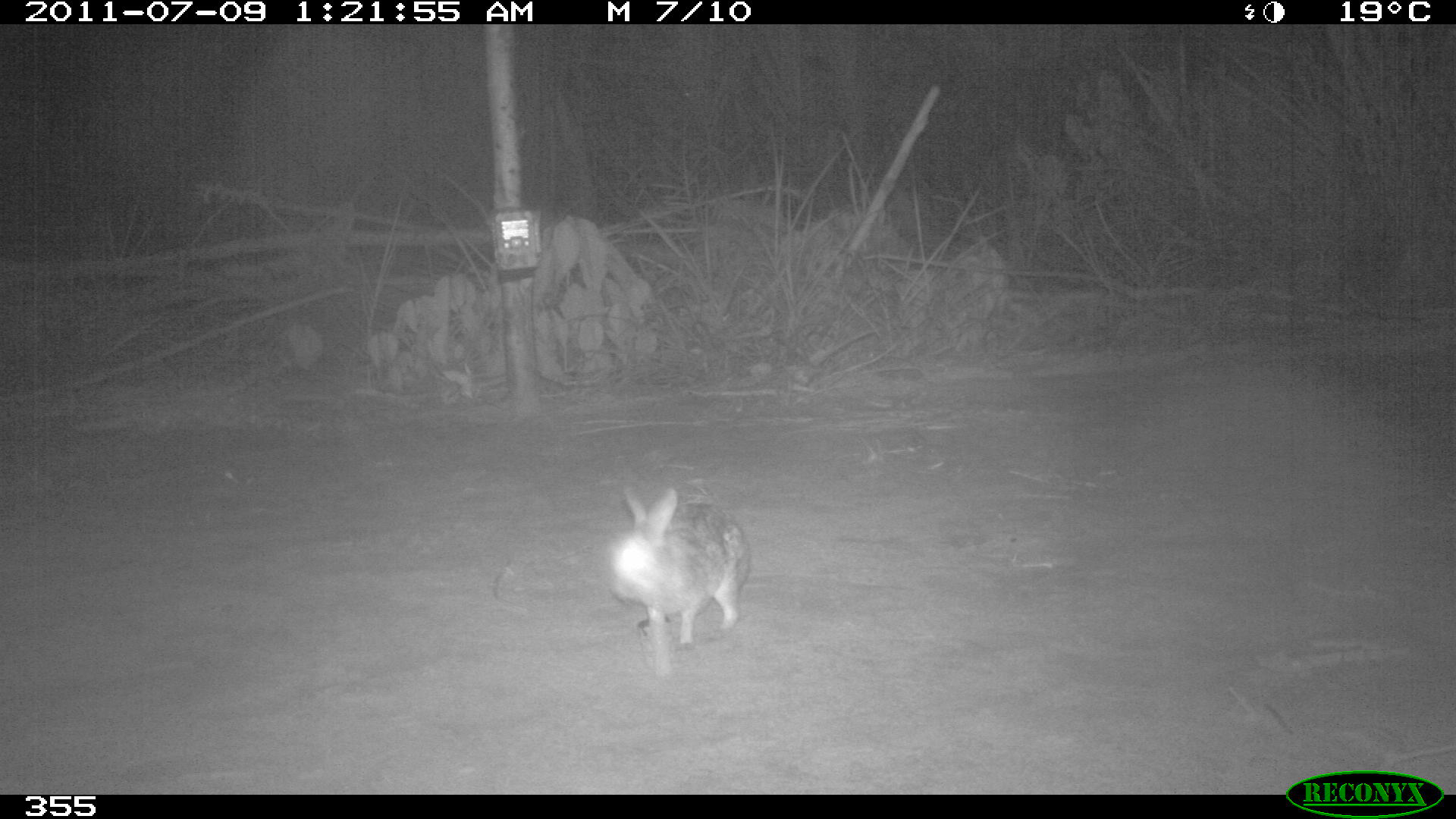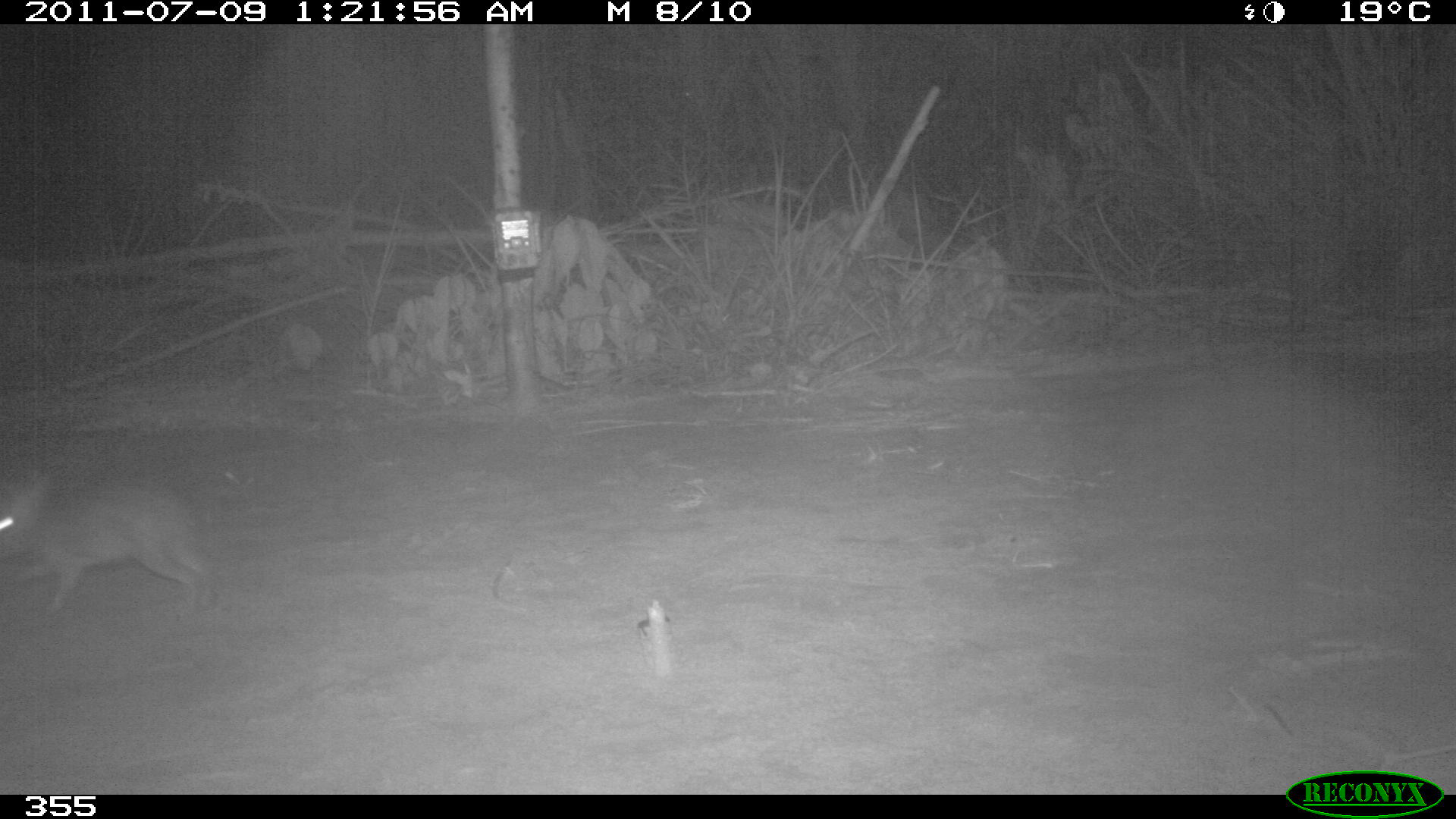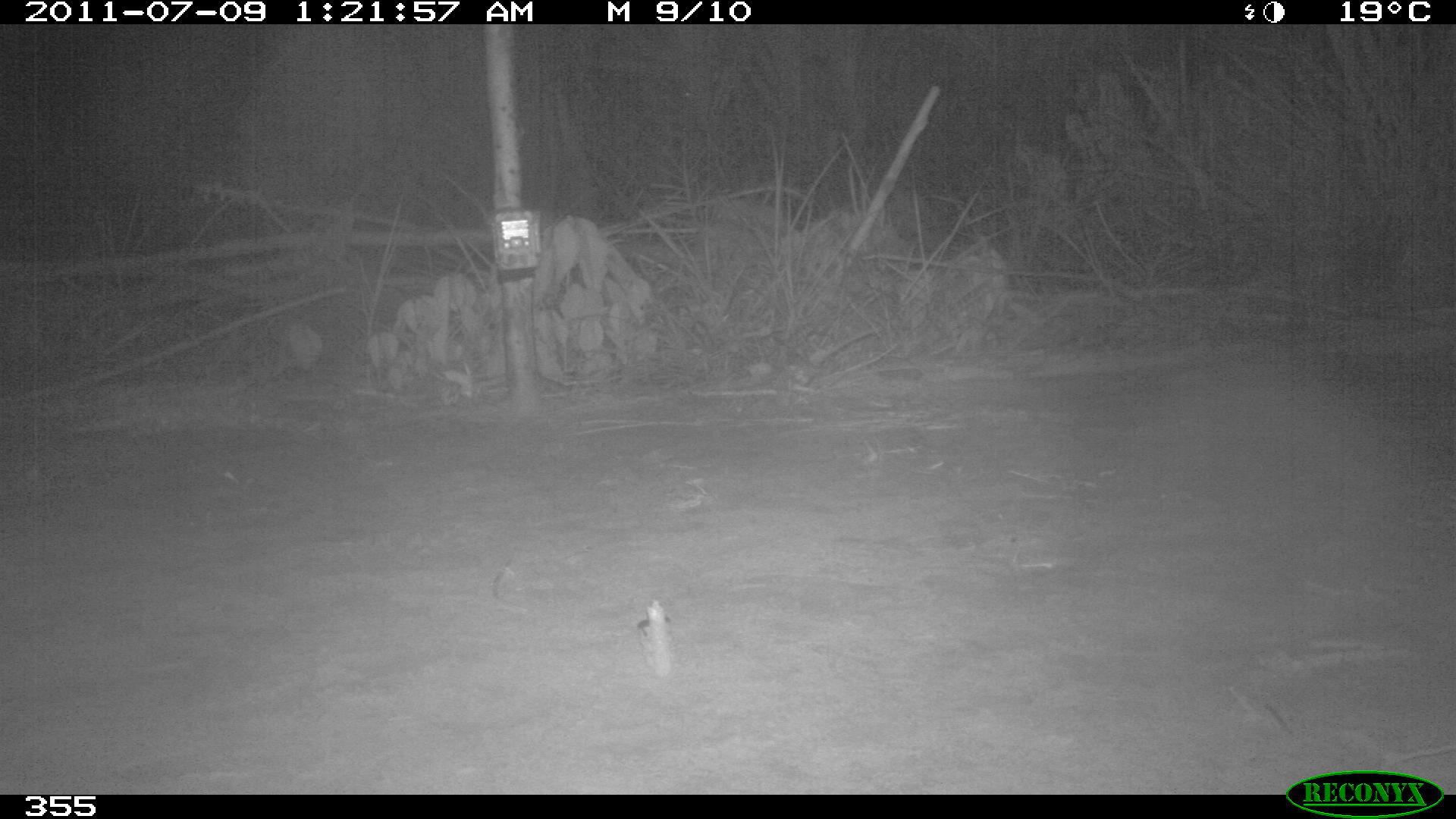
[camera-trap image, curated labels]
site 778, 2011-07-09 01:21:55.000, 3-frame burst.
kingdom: Animalia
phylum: Chordata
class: Mammalia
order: Lagomorpha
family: Leporidae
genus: Sylvilagus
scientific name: Sylvilagus brasiliensis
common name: tapeti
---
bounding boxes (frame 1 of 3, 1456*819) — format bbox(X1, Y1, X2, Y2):
sylvilagus brasiliensis: bbox(609, 483, 750, 677)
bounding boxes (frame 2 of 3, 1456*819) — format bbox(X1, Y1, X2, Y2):
sylvilagus brasiliensis: bbox(0, 470, 214, 612)